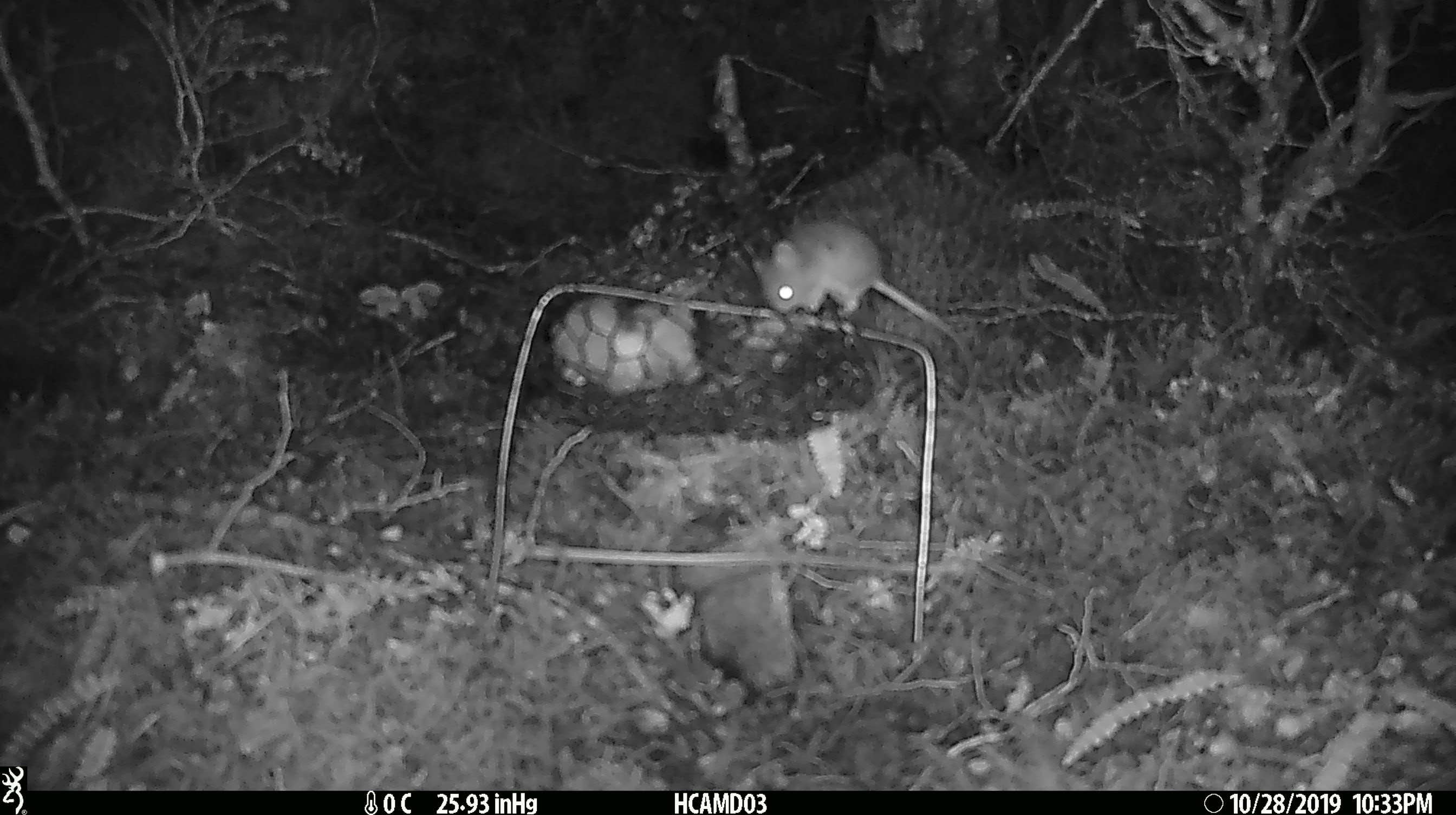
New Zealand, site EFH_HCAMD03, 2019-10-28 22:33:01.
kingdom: Animalia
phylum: Chordata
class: Mammalia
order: Rodentia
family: Muridae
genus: Mus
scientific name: Mus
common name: mouse